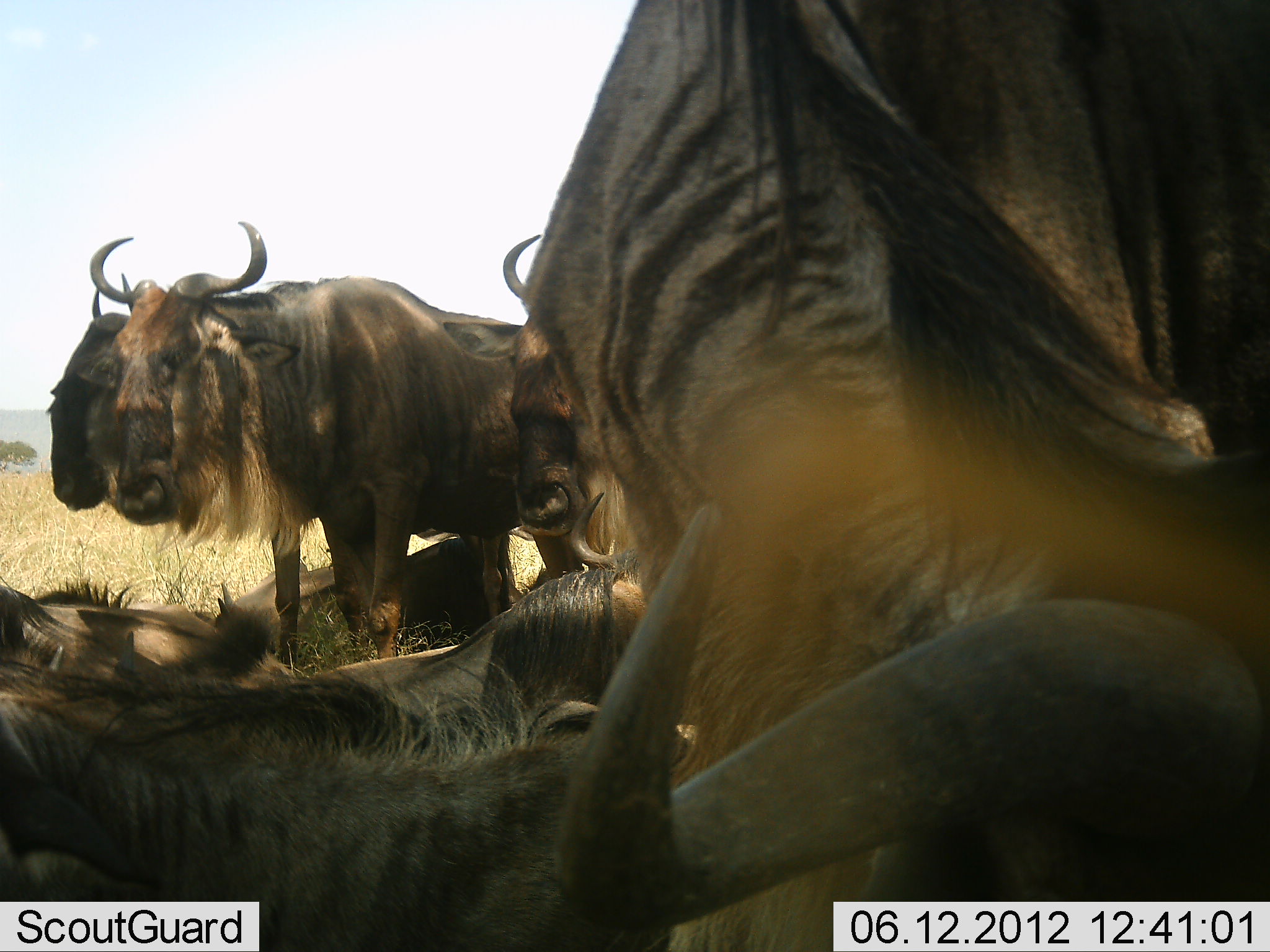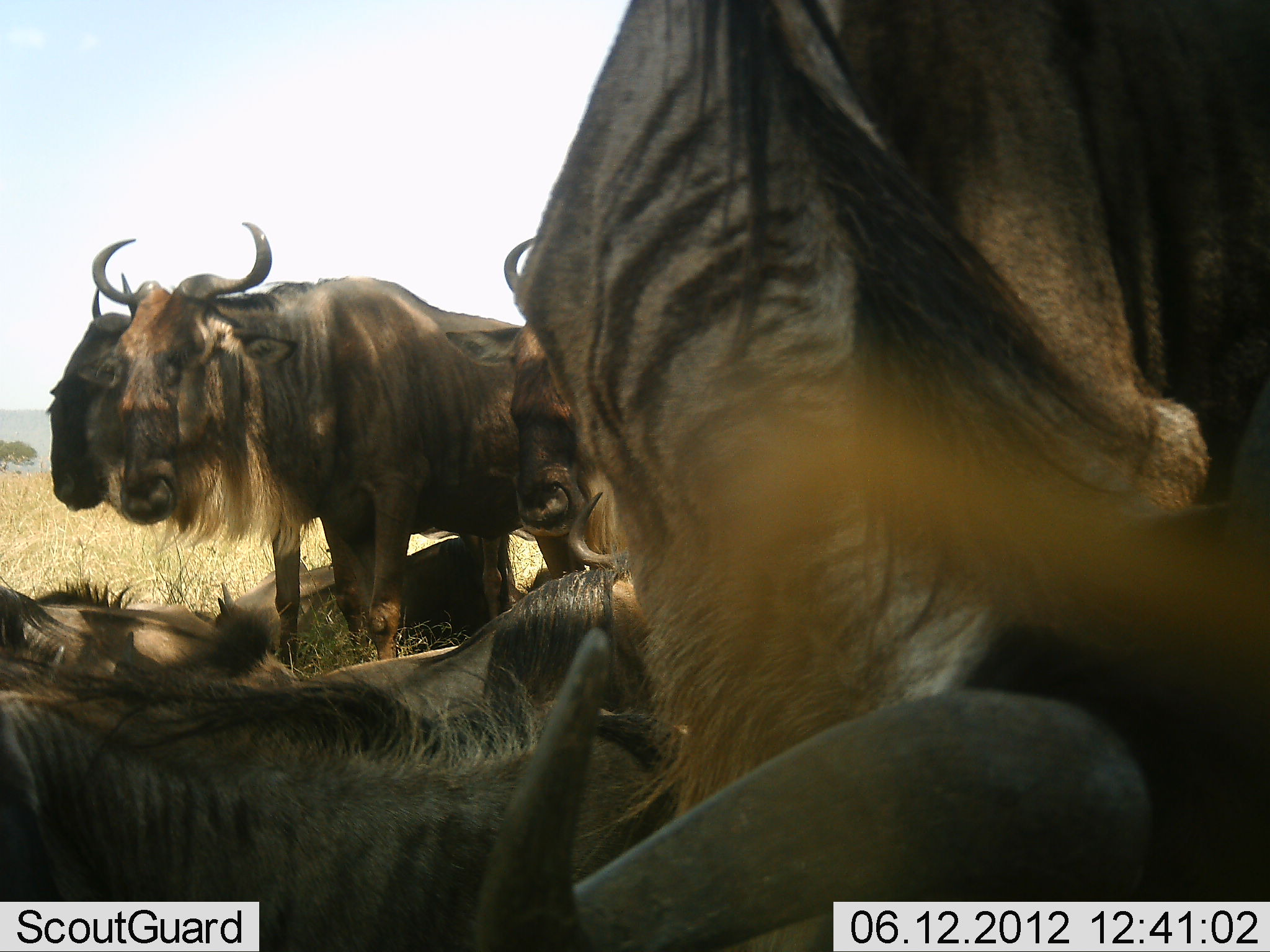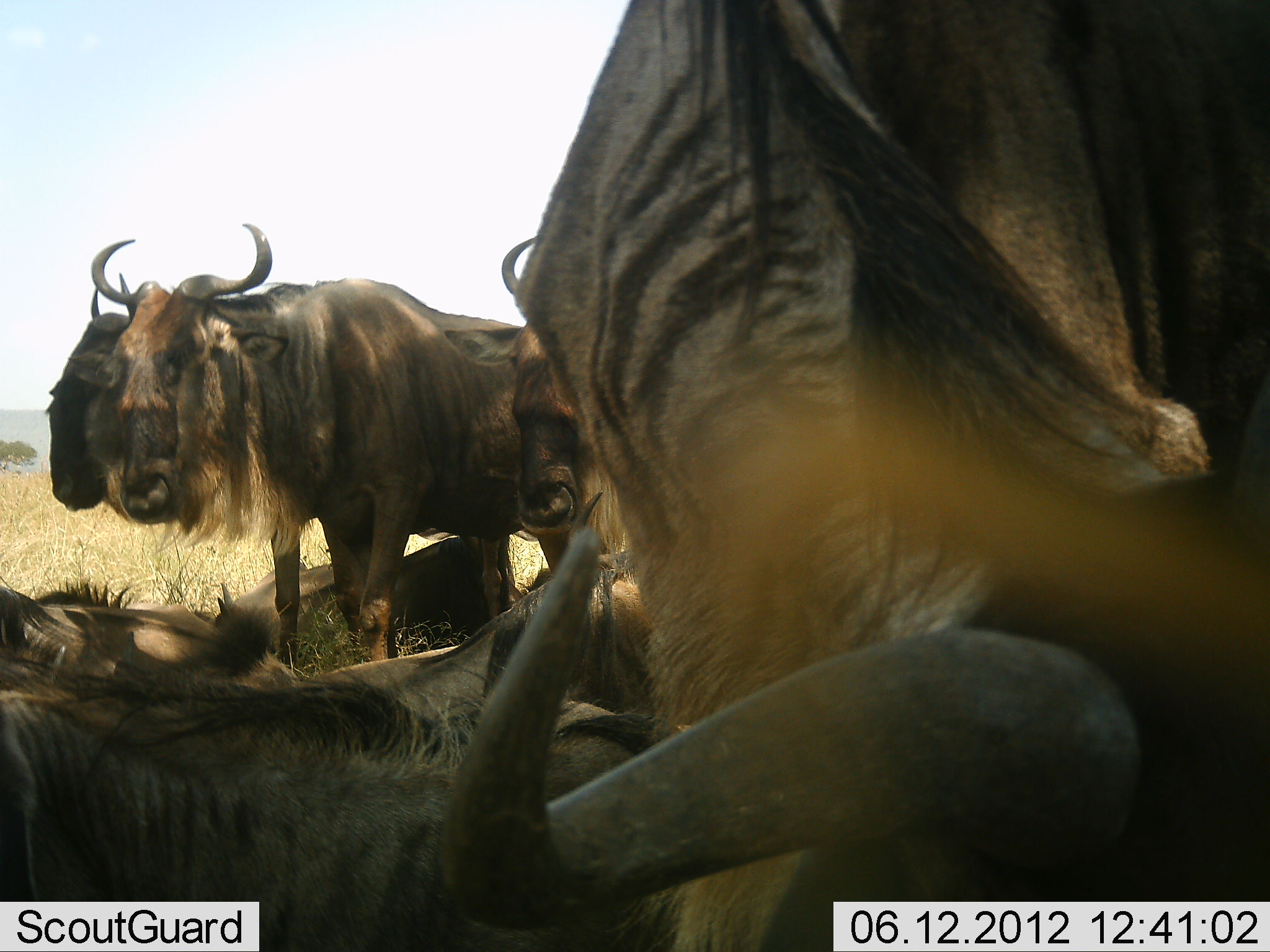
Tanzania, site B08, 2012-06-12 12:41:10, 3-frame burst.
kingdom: Animalia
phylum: Chordata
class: Mammalia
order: Artiodactyla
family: Bovidae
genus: Connochaetes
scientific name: Connochaetes taurinus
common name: blue wildebeest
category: wildebeest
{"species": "wildebeest (blue wildebeest) (Connochaetes taurinus)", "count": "8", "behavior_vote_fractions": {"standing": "80%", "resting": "100%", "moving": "0%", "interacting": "0%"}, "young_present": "0%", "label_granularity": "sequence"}